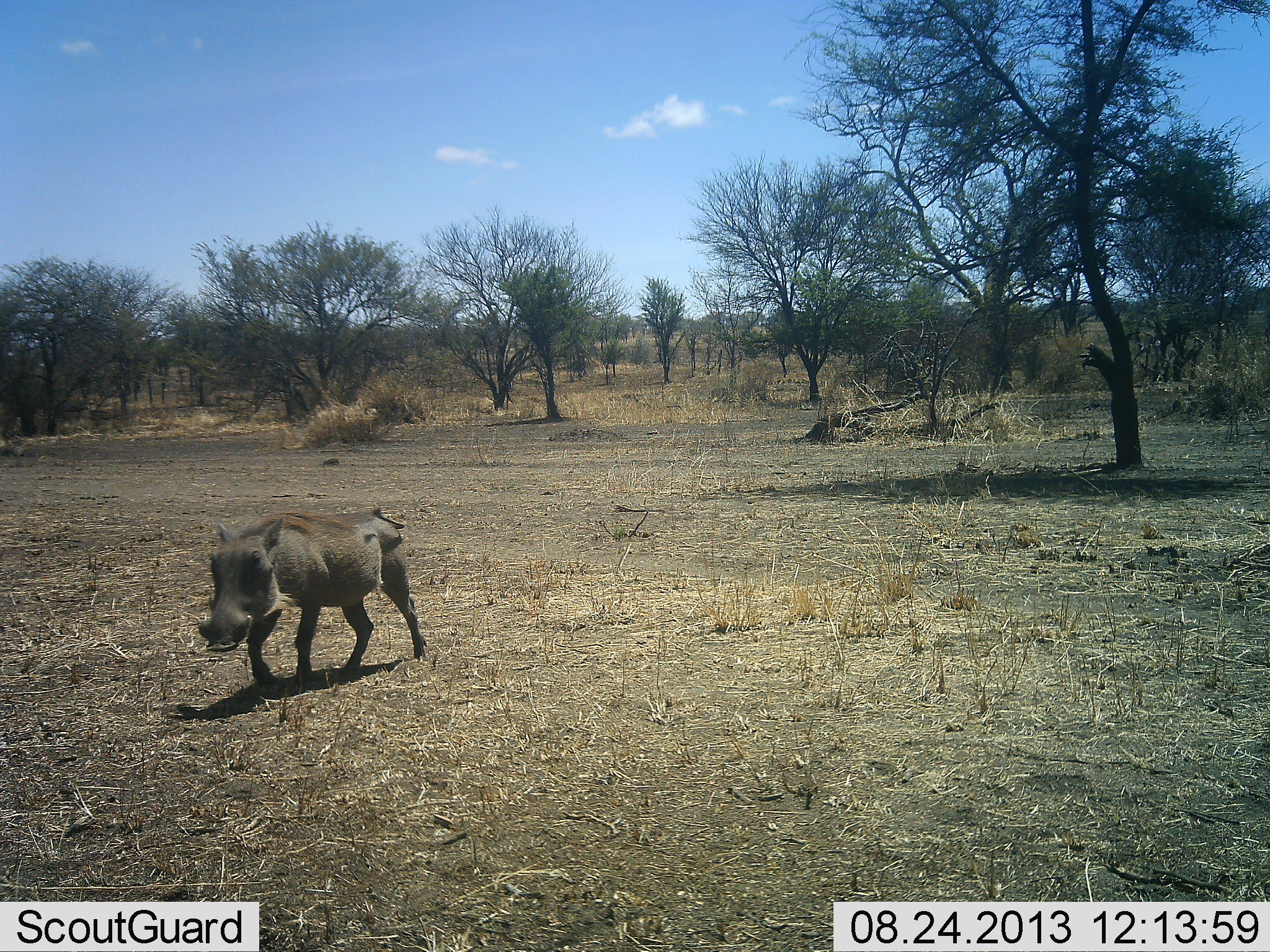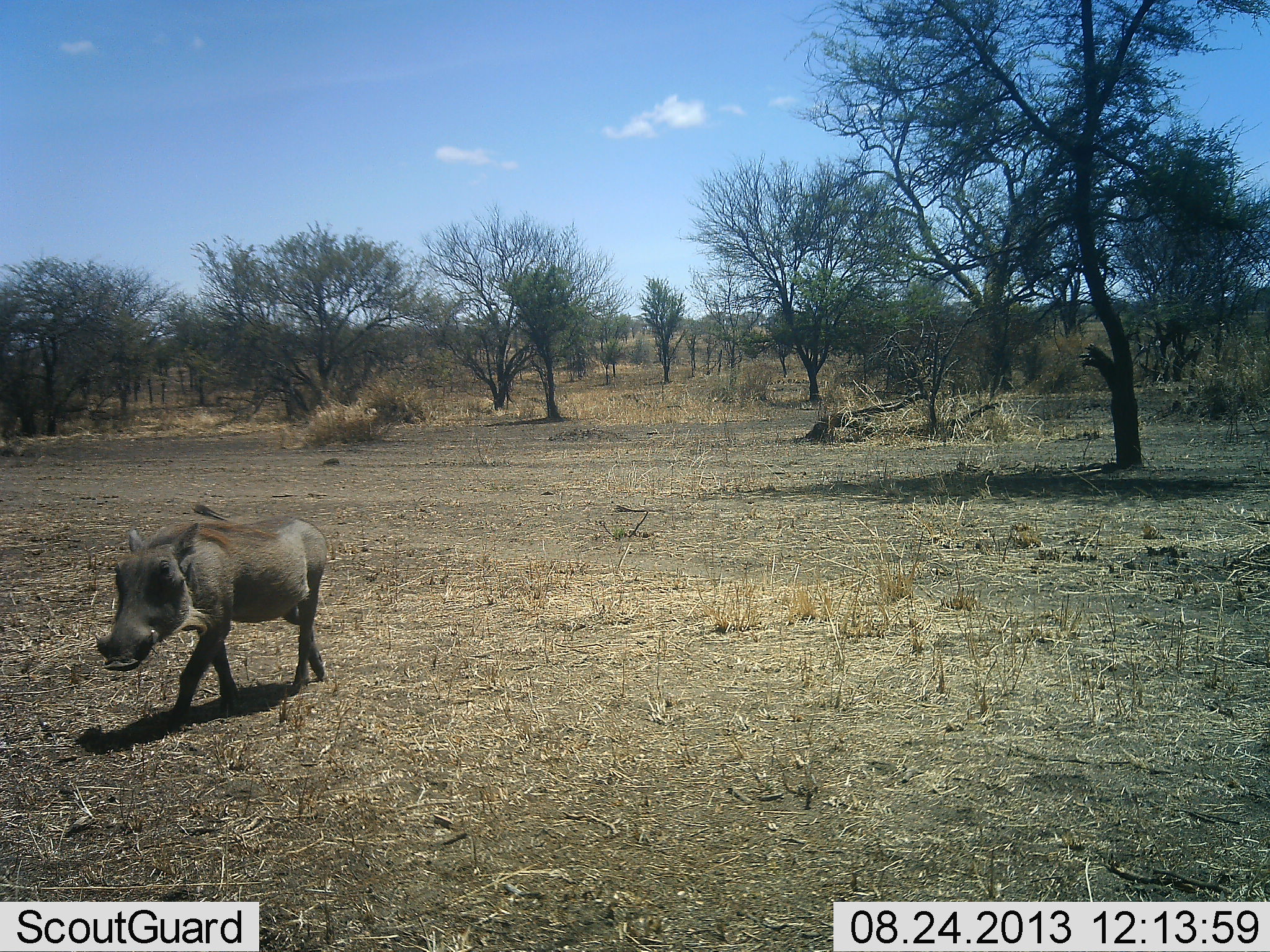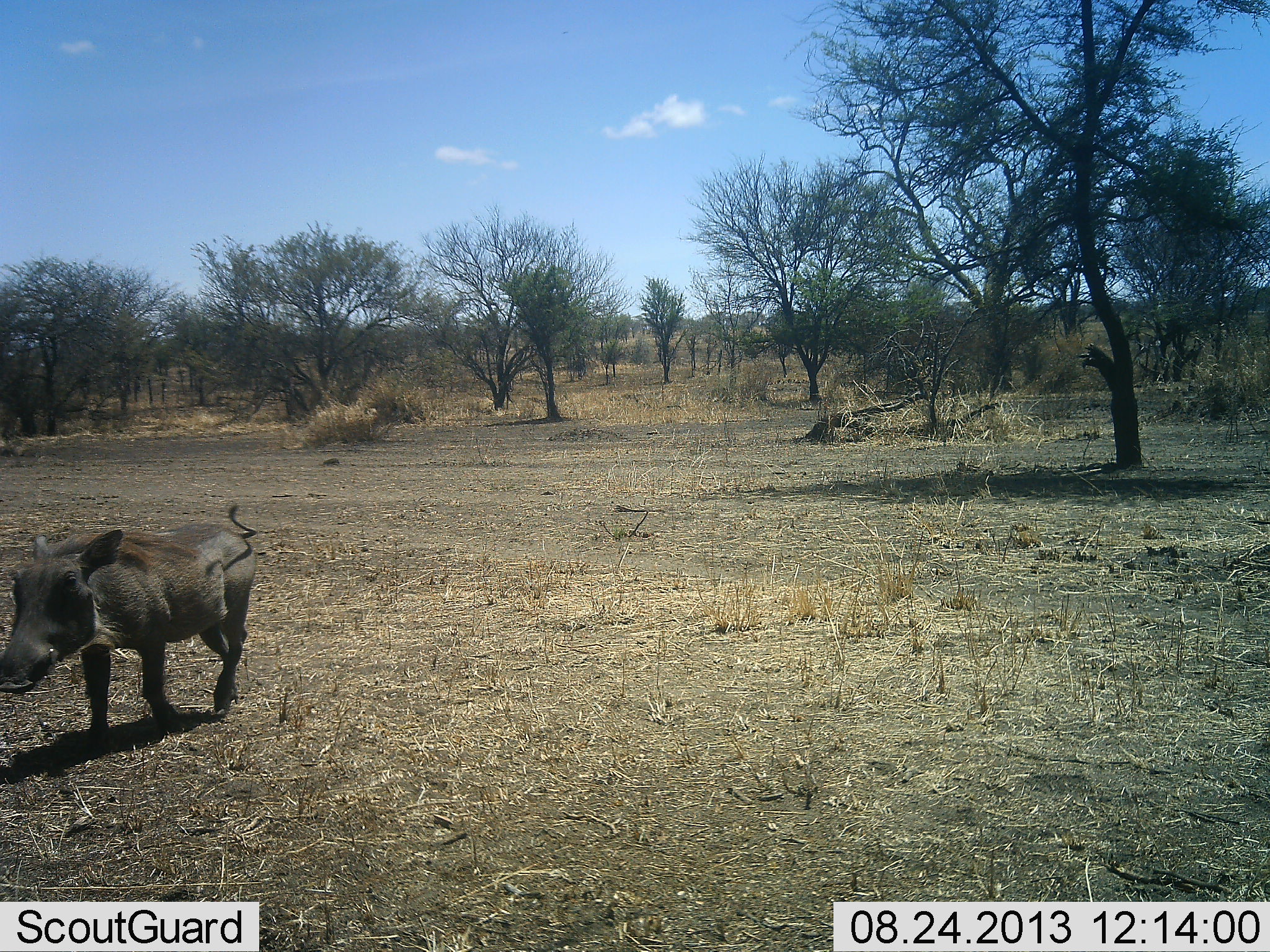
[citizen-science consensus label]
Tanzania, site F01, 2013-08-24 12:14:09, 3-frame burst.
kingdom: Animalia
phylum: Chordata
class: Mammalia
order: Artiodactyla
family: Suidae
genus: Phacochoerus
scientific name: Phacochoerus africanus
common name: warthog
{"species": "warthog (Phacochoerus africanus)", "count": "1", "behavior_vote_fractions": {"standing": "0%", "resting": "0%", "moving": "100%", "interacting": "0%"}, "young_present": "0%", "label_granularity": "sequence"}